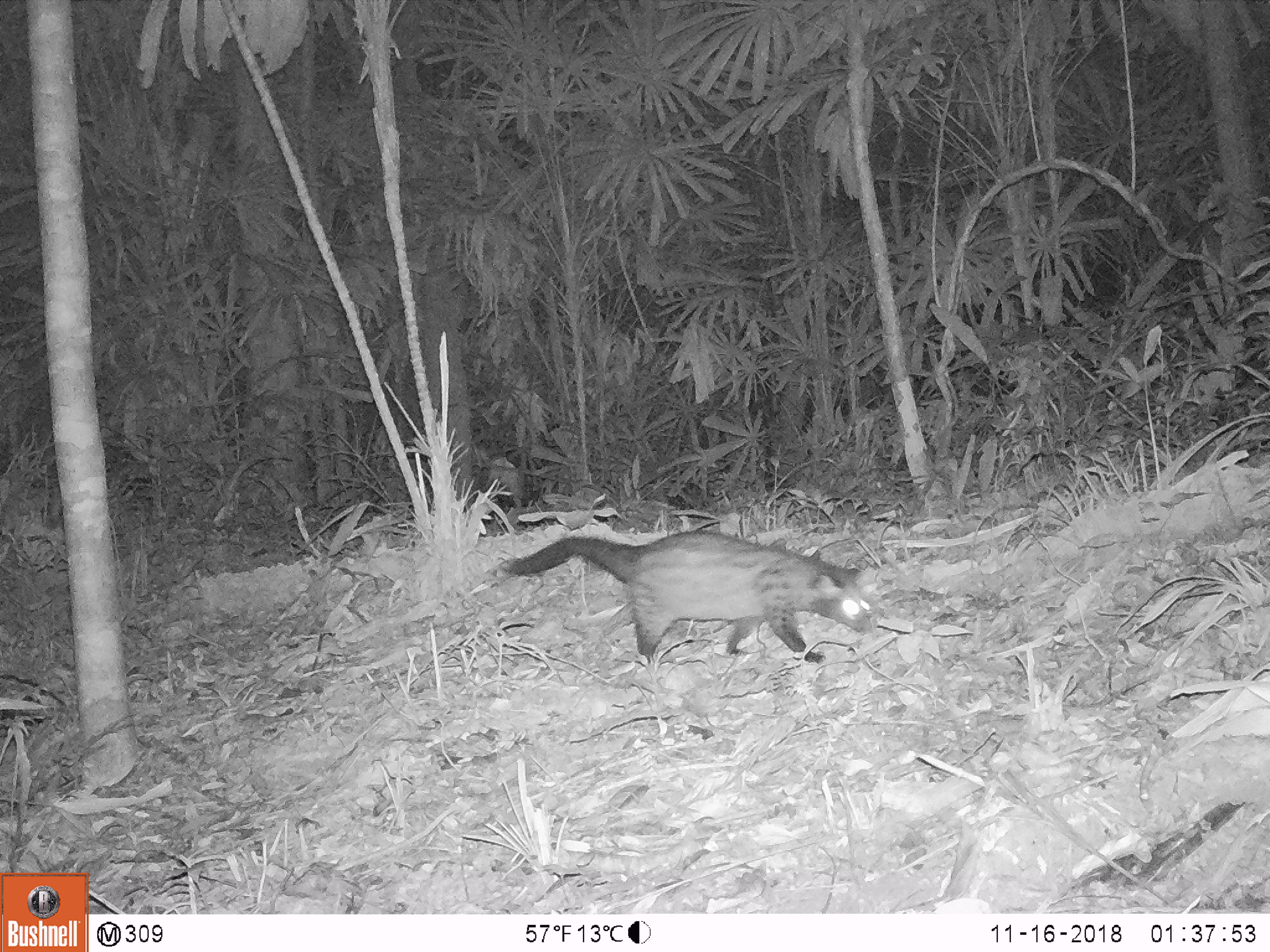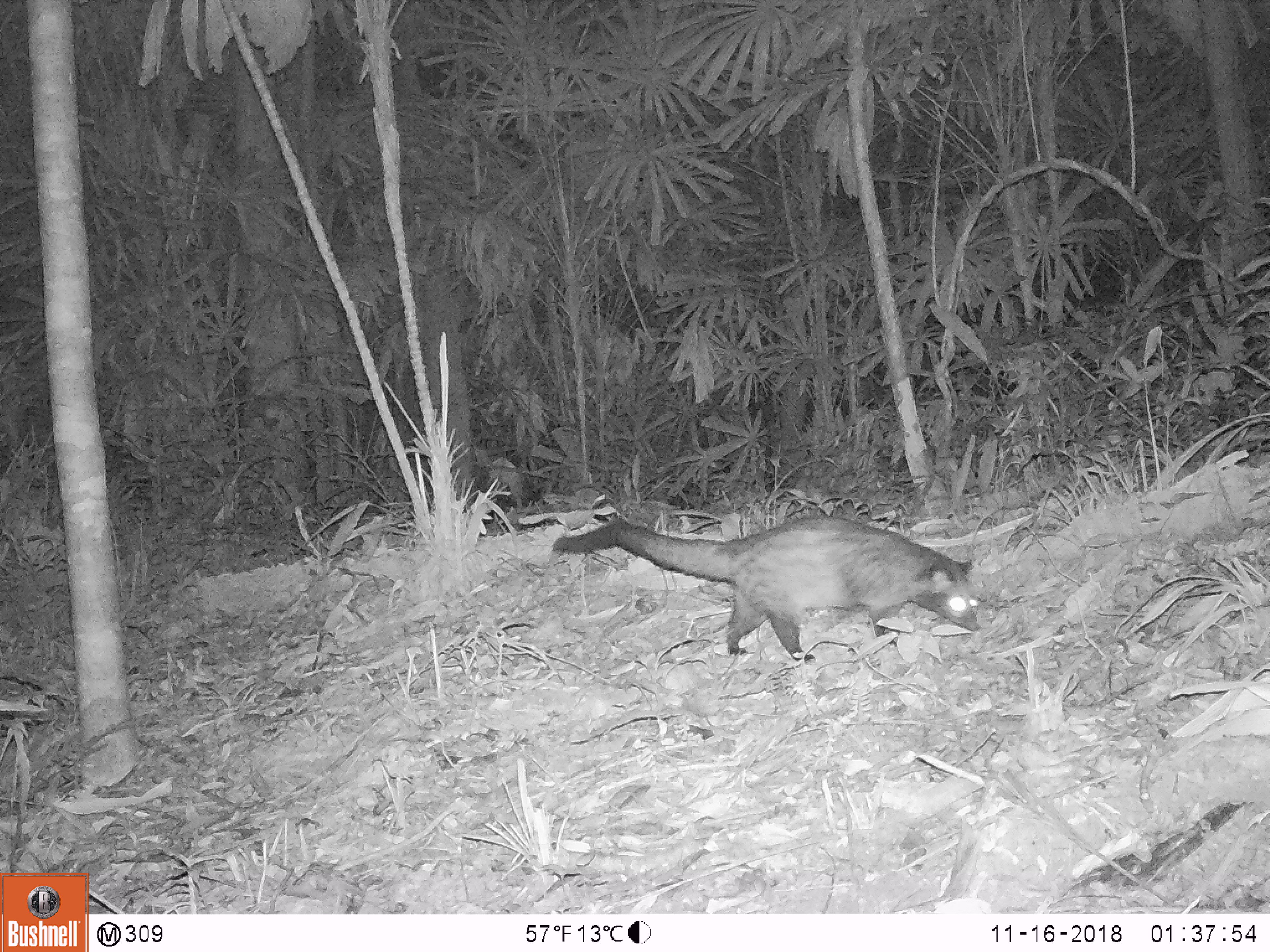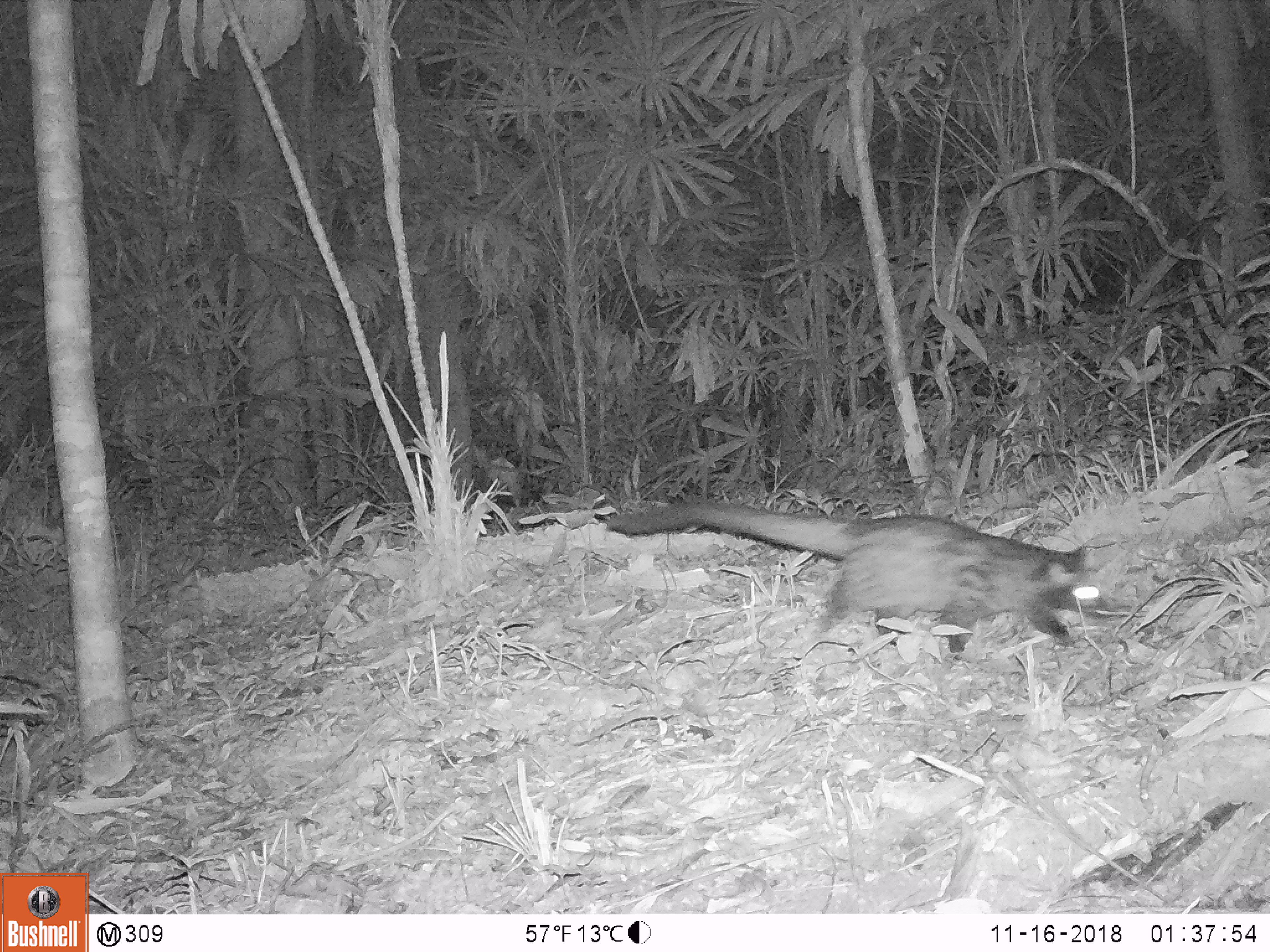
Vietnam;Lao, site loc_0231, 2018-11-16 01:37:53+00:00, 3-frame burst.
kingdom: Animalia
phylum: Chordata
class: Mammalia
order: Carnivora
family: Viverridae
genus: Paradoxurus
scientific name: Paradoxurus hermaphroditus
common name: common palm civet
Common palm civet (Paradoxurus hermaphroditus). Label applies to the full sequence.